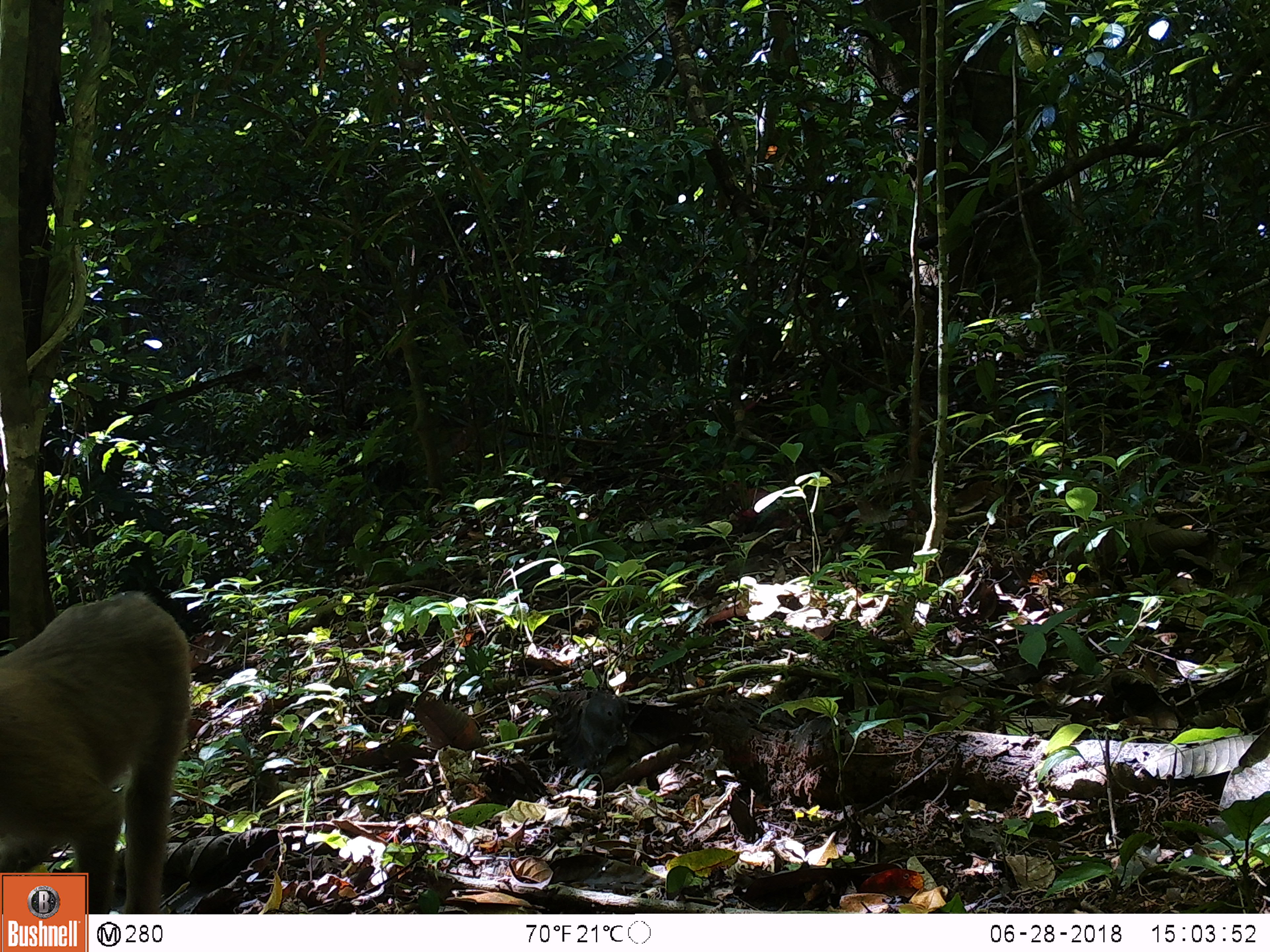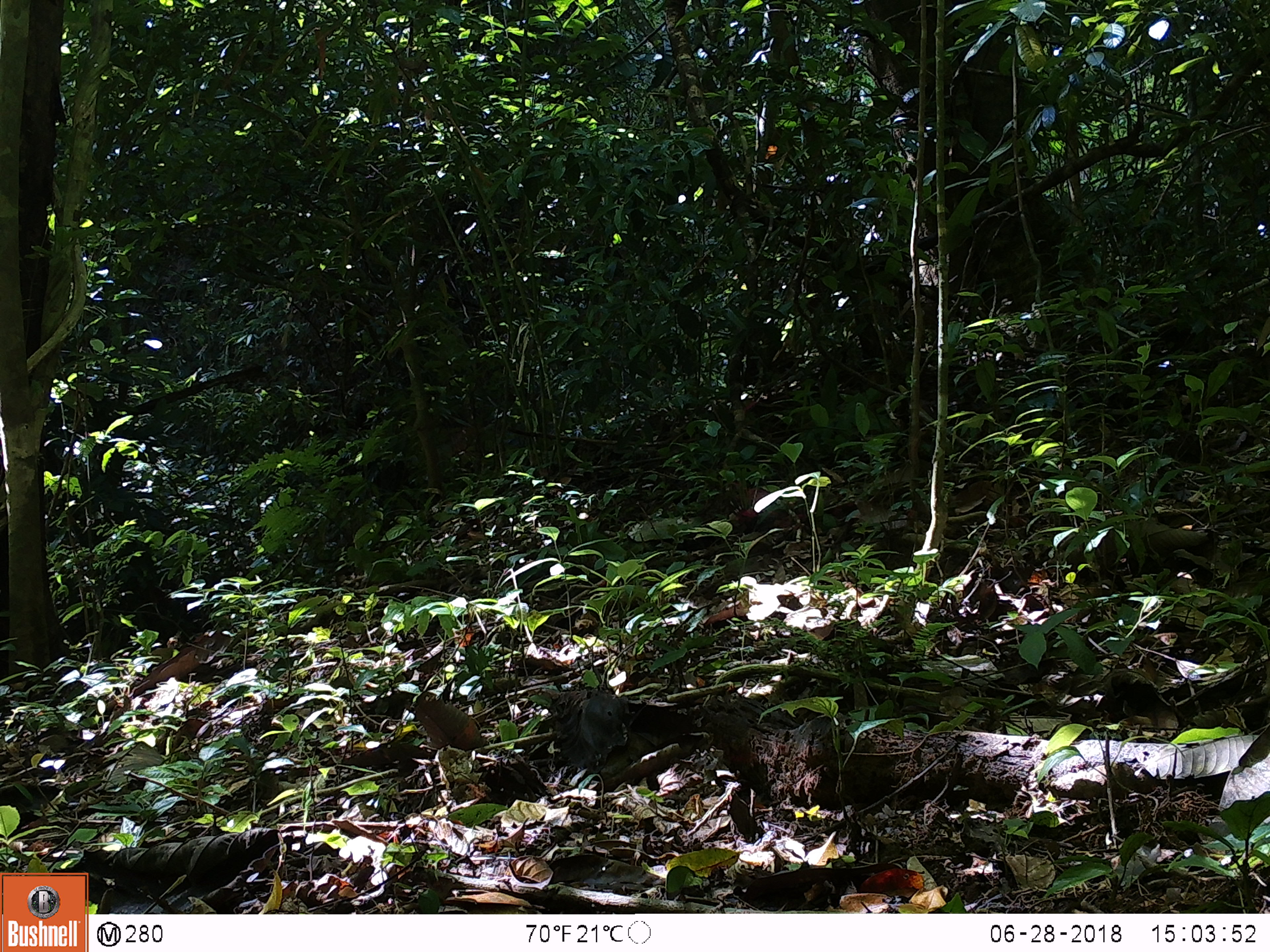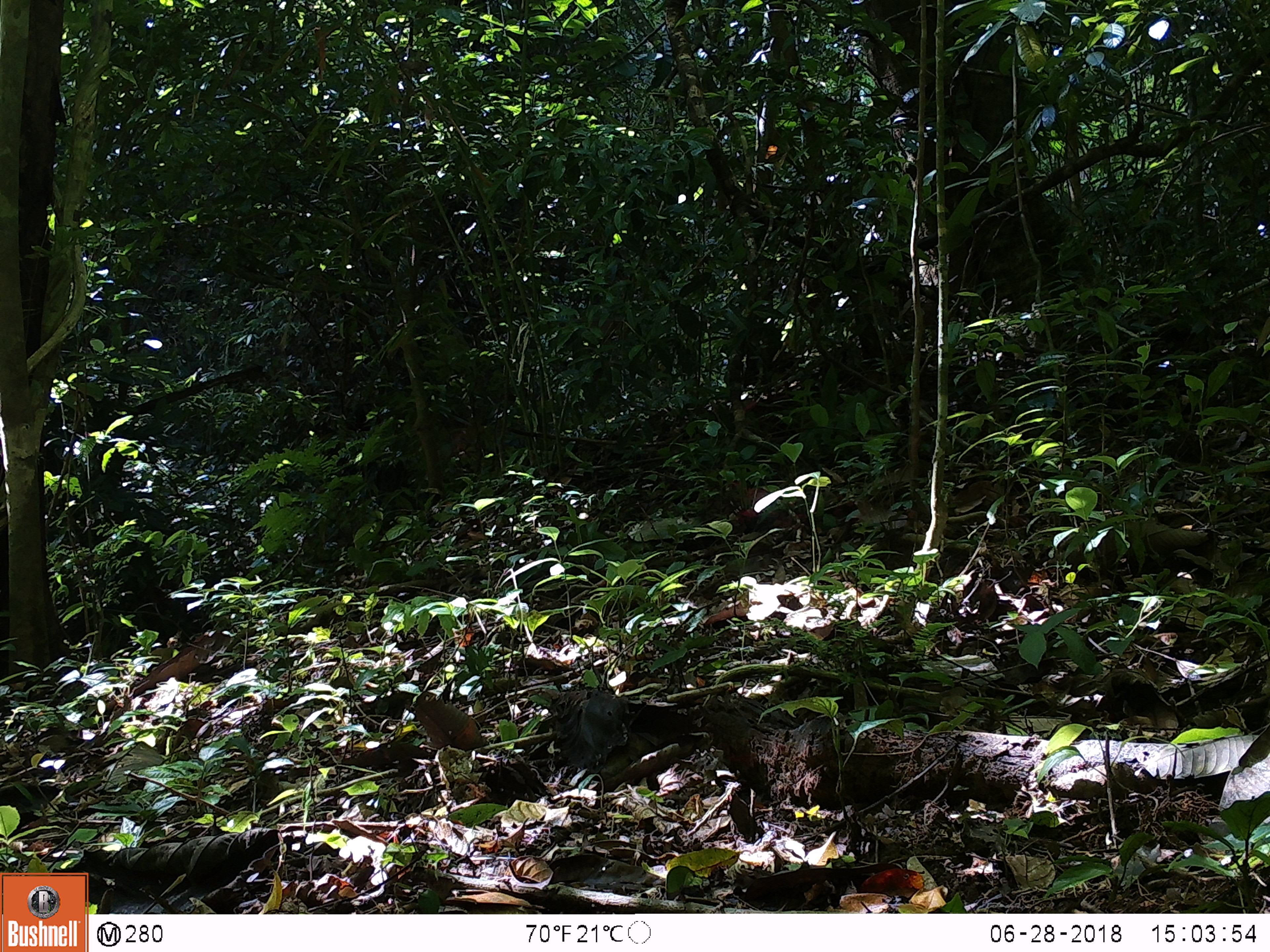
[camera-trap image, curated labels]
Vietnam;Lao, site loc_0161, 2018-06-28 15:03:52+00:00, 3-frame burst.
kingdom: Animalia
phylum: Chordata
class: Mammalia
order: Primates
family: Cercopithecidae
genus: Macaca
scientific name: Macaca nemestrina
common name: pig-tailed macaque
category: pig tailed macaque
Pig tailed macaque (pig-tailed macaque) (Macaca nemestrina). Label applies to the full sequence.